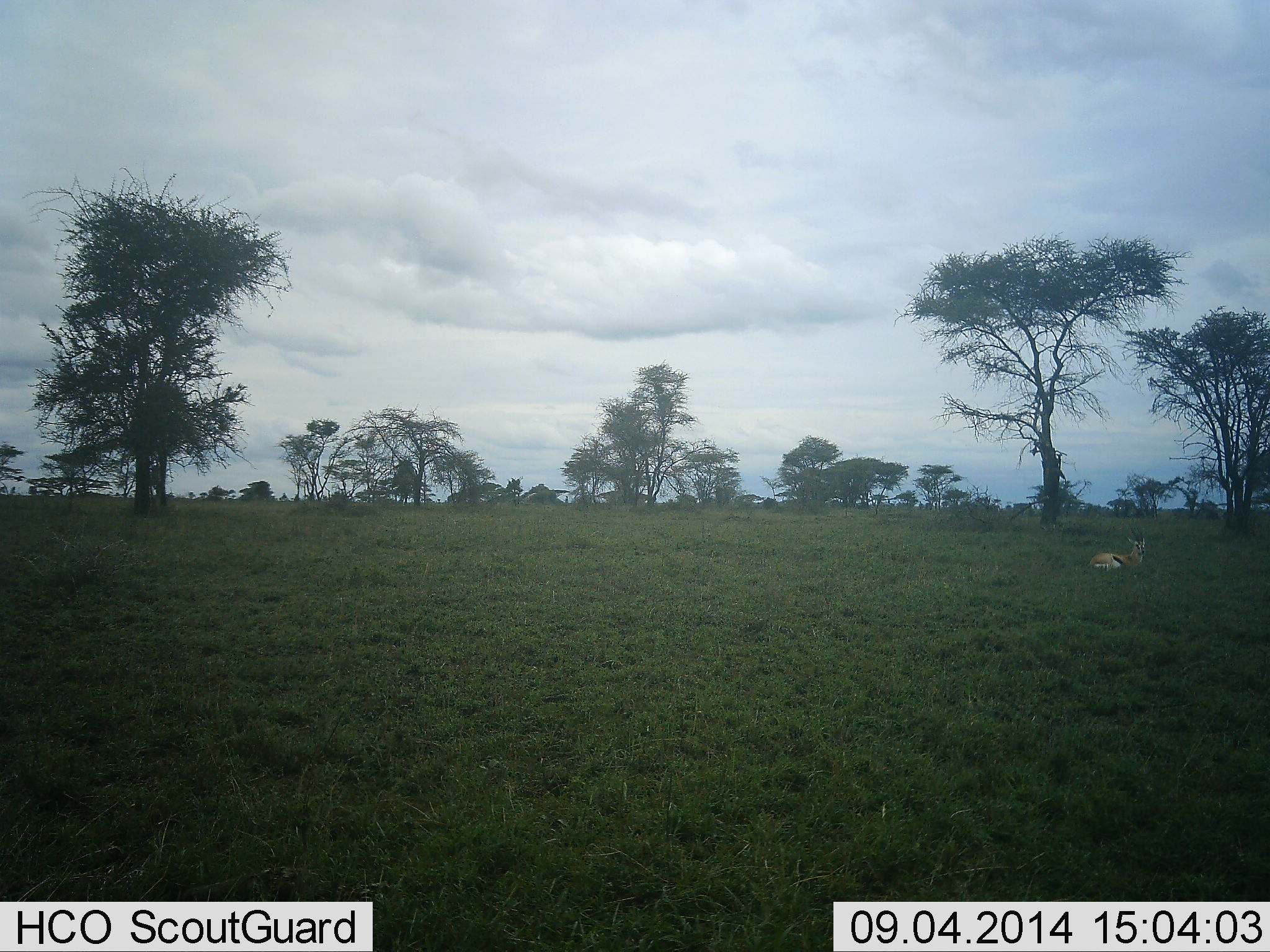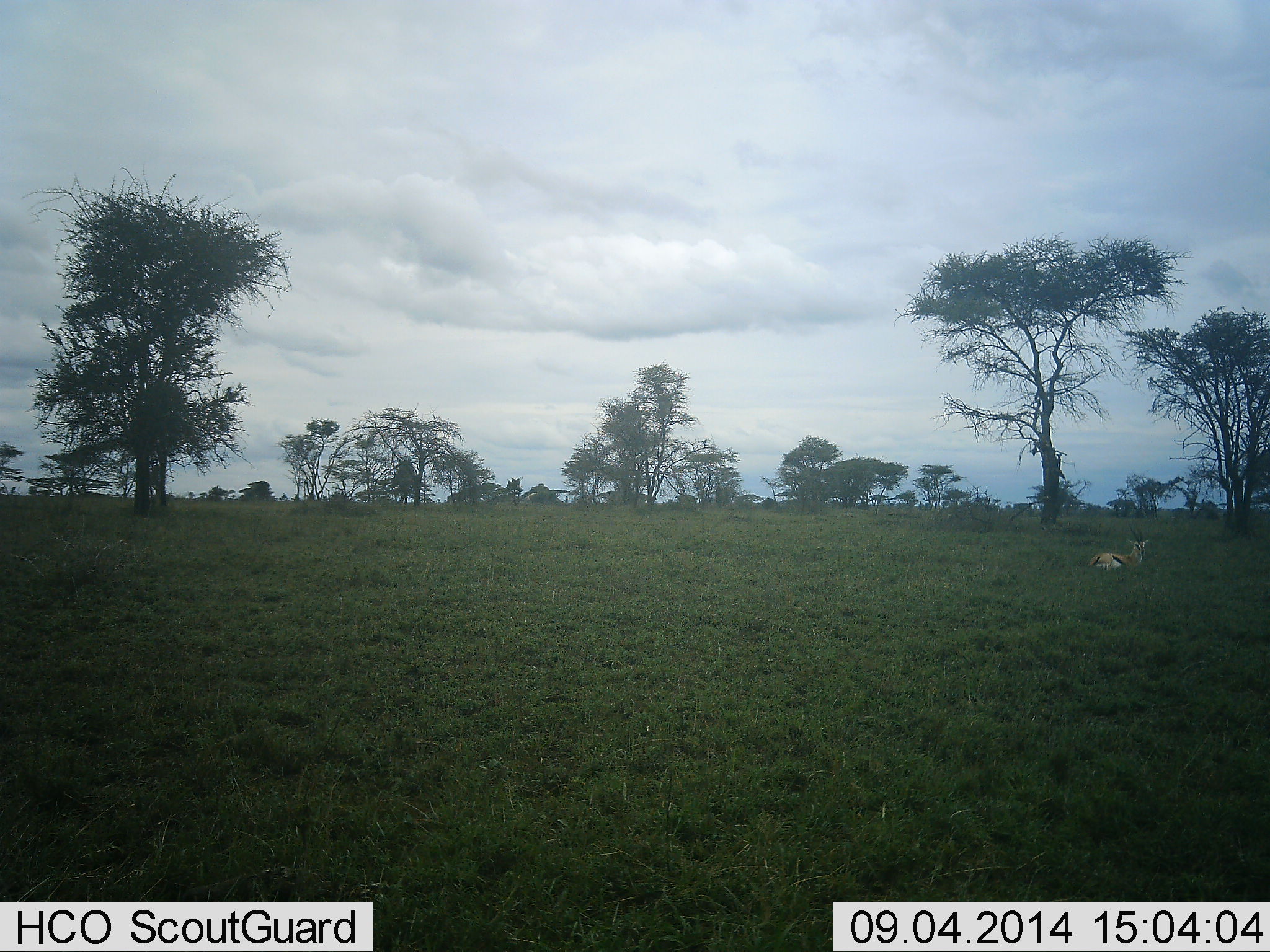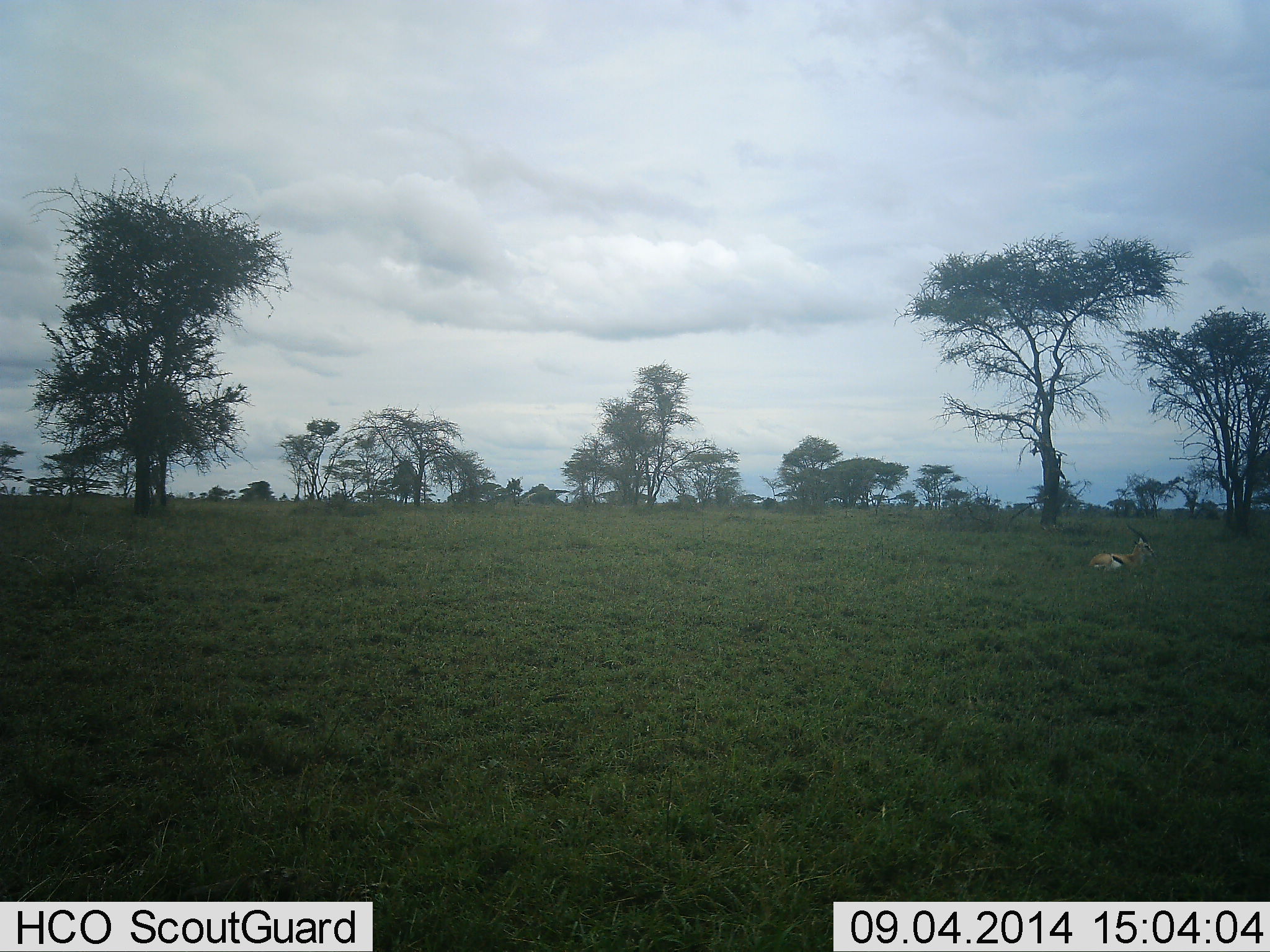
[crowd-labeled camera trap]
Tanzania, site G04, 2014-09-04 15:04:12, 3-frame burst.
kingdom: Animalia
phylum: Chordata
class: Mammalia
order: Artiodactyla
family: Bovidae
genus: Eudorcas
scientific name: Eudorcas thomsonii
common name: thomson's gazelle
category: gazellethomsons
Gazellethomsons (thomson's gazelle) (Eudorcas thomsonii), count 1. Behavior (volunteer vote fractions): standing 10%, resting 90%, moving 0%, interacting 0%. Young present (vote fraction): 0%. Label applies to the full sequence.